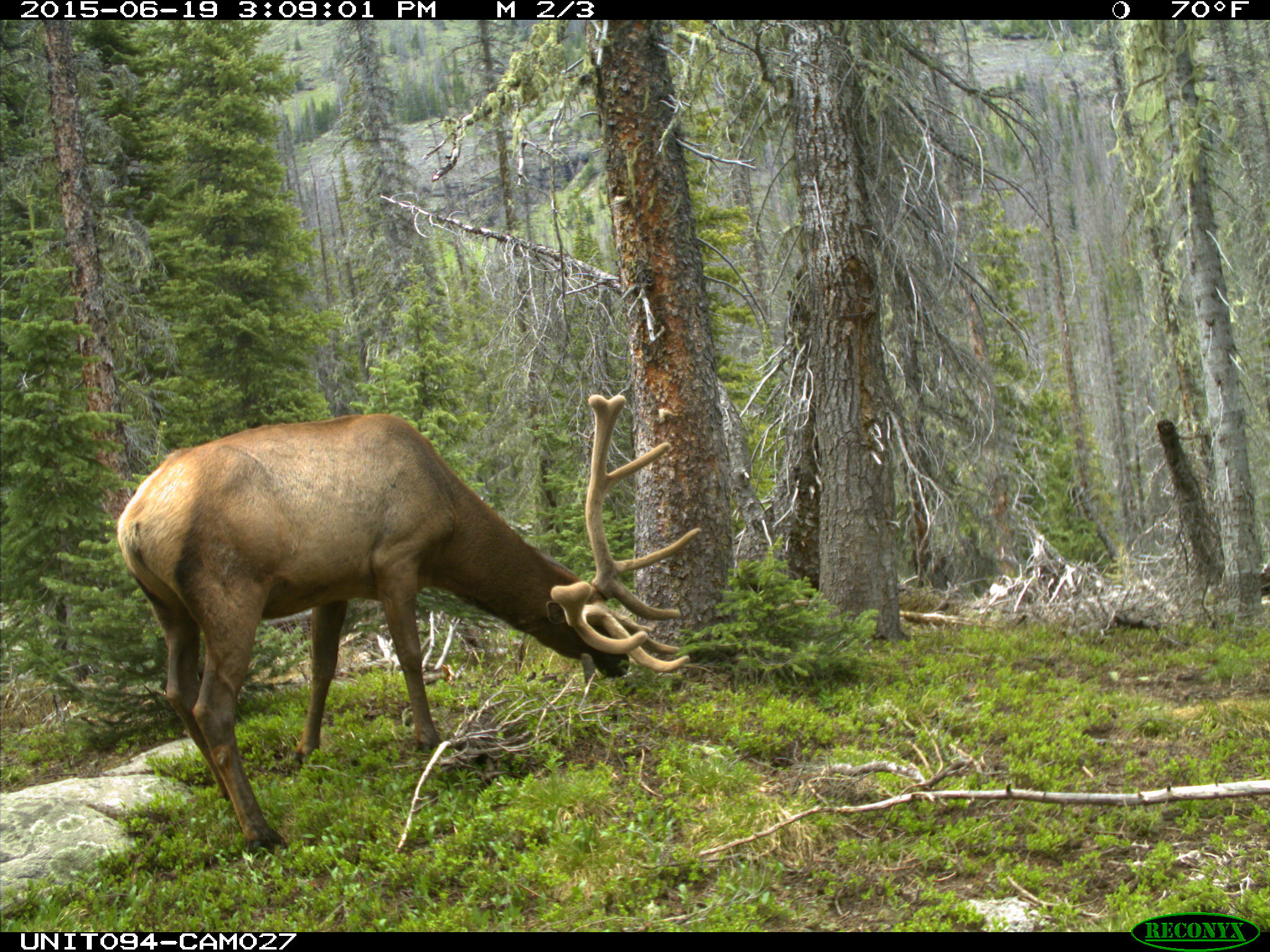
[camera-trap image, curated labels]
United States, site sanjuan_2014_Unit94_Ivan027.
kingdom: Animalia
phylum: Chordata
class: Mammalia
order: Artiodactyla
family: Cervidae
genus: Cervus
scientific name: Cervus elaphus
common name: red deer